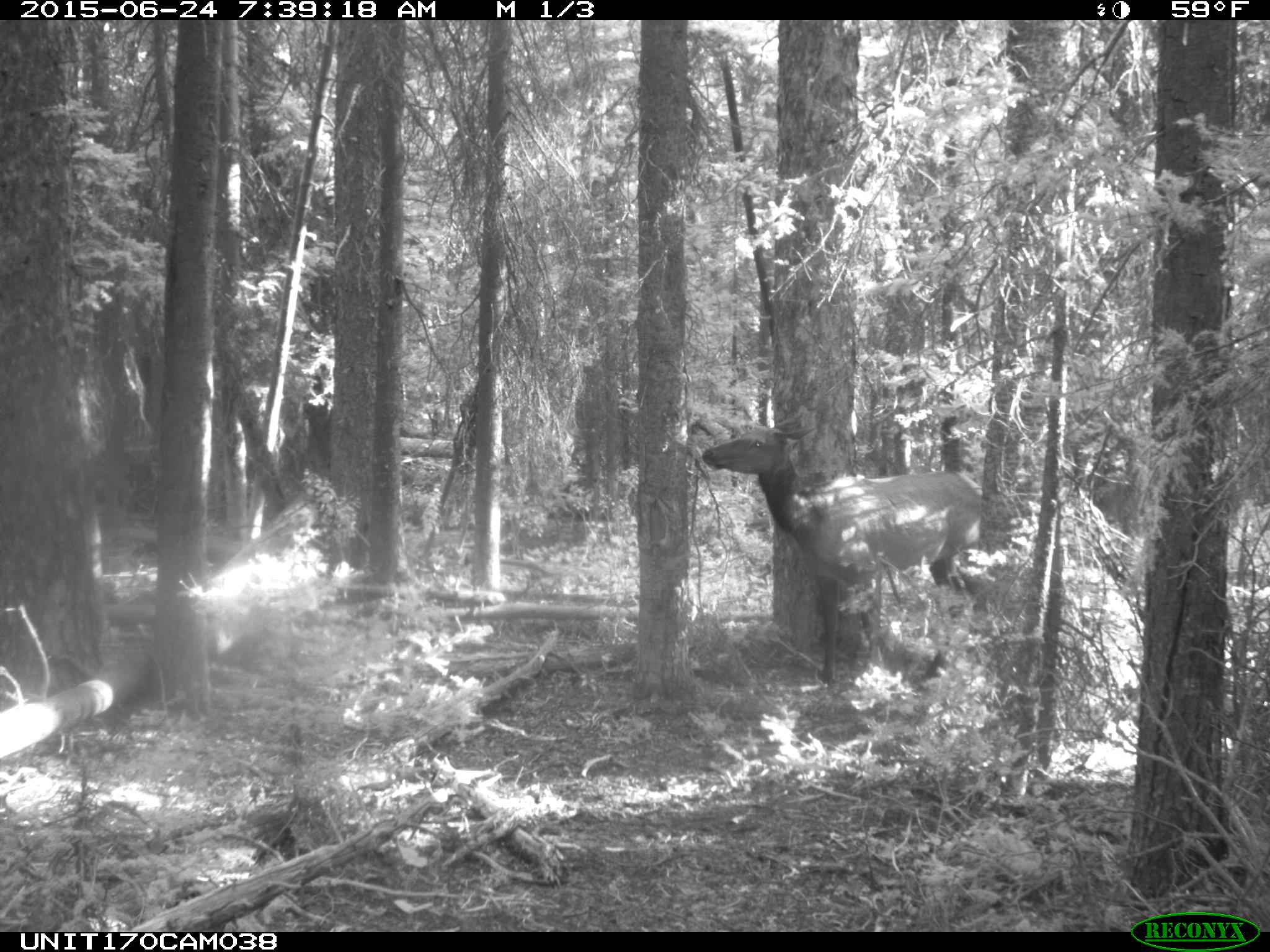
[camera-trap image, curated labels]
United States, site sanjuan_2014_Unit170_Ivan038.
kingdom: Animalia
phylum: Chordata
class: Mammalia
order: Artiodactyla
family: Cervidae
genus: Cervus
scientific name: Cervus elaphus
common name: red deer